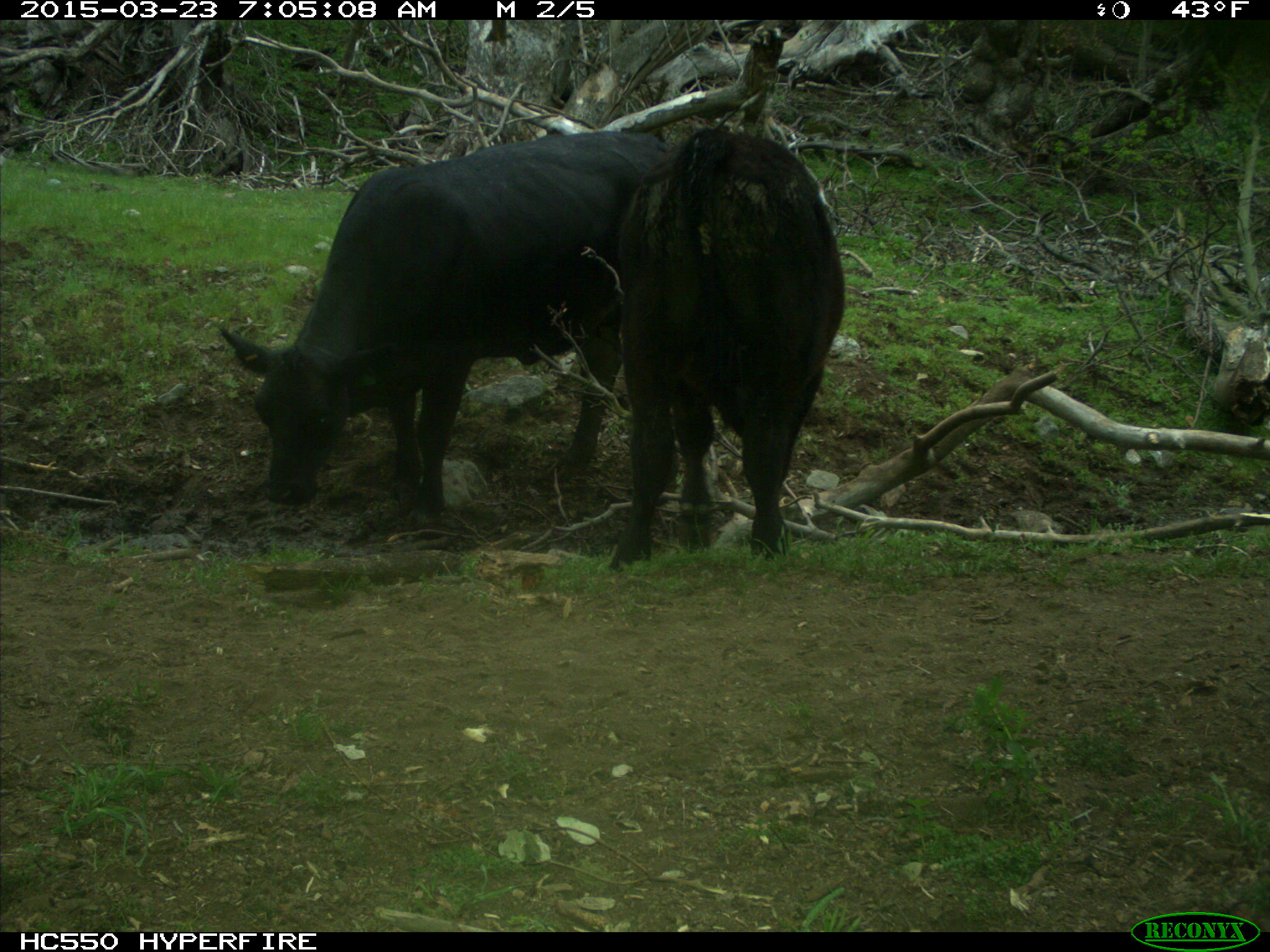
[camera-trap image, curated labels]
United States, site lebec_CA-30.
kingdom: Animalia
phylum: Chordata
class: Mammalia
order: Artiodactyla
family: Bovidae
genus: Bos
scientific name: Bos taurus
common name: domestic cow